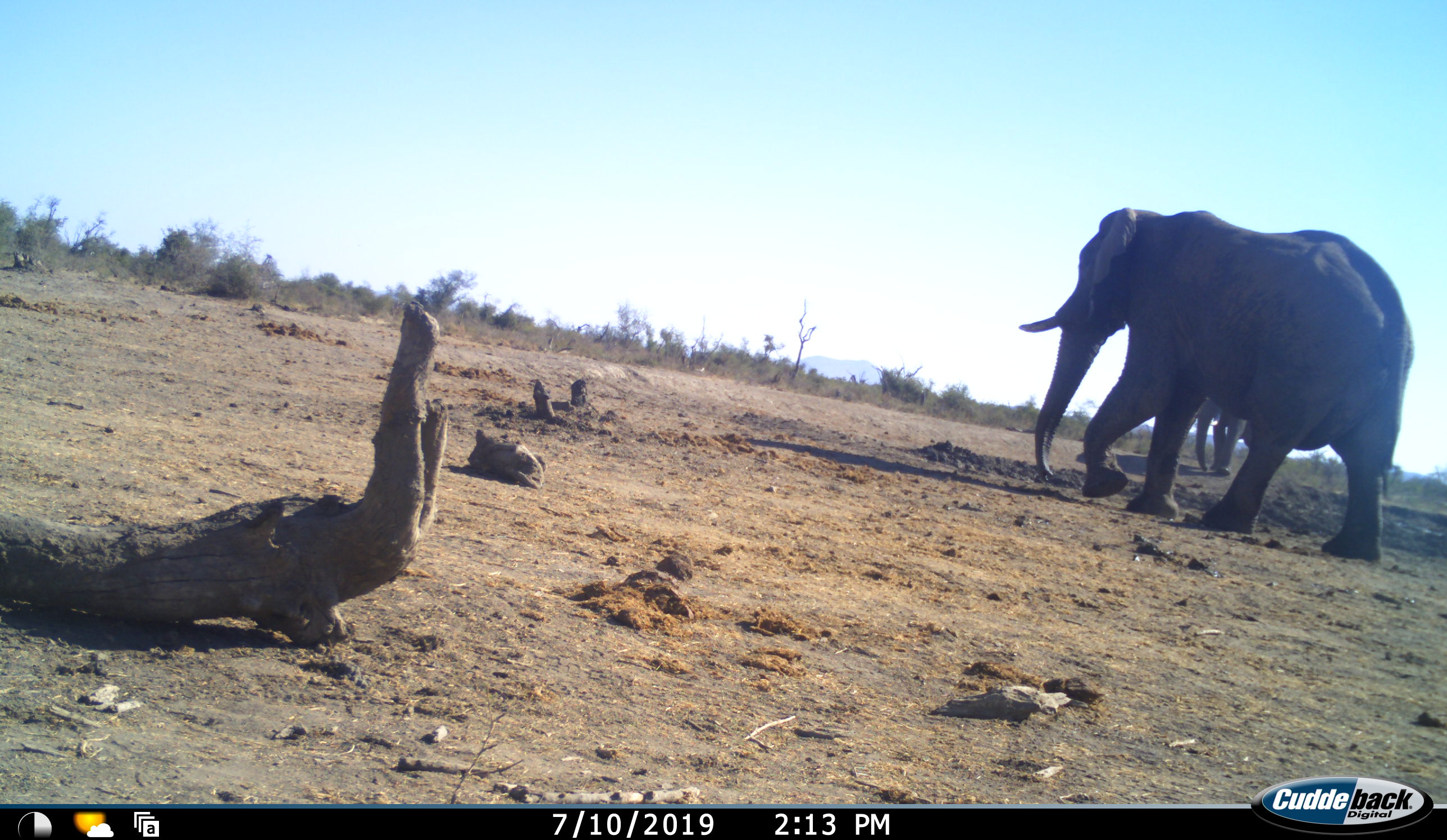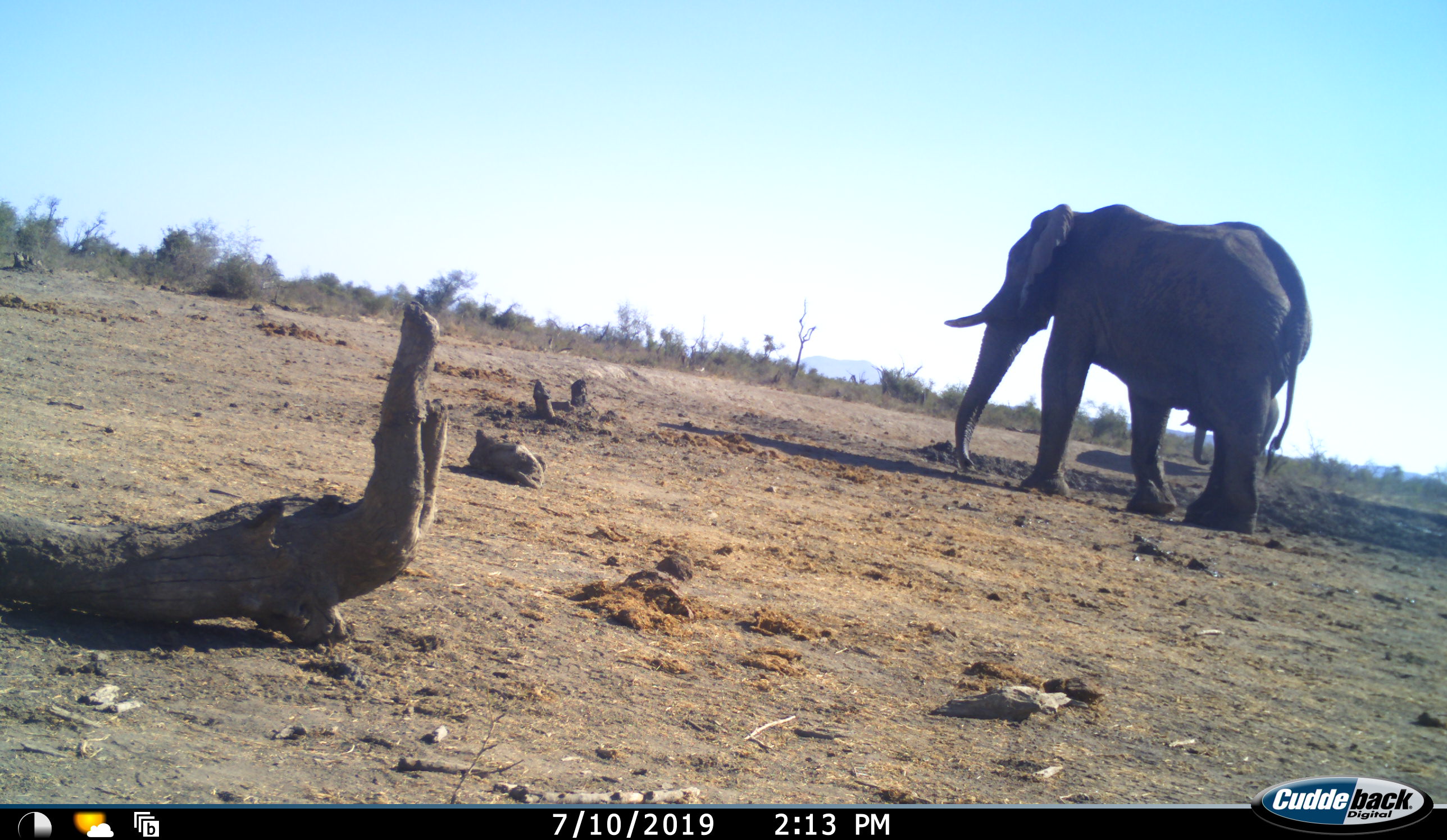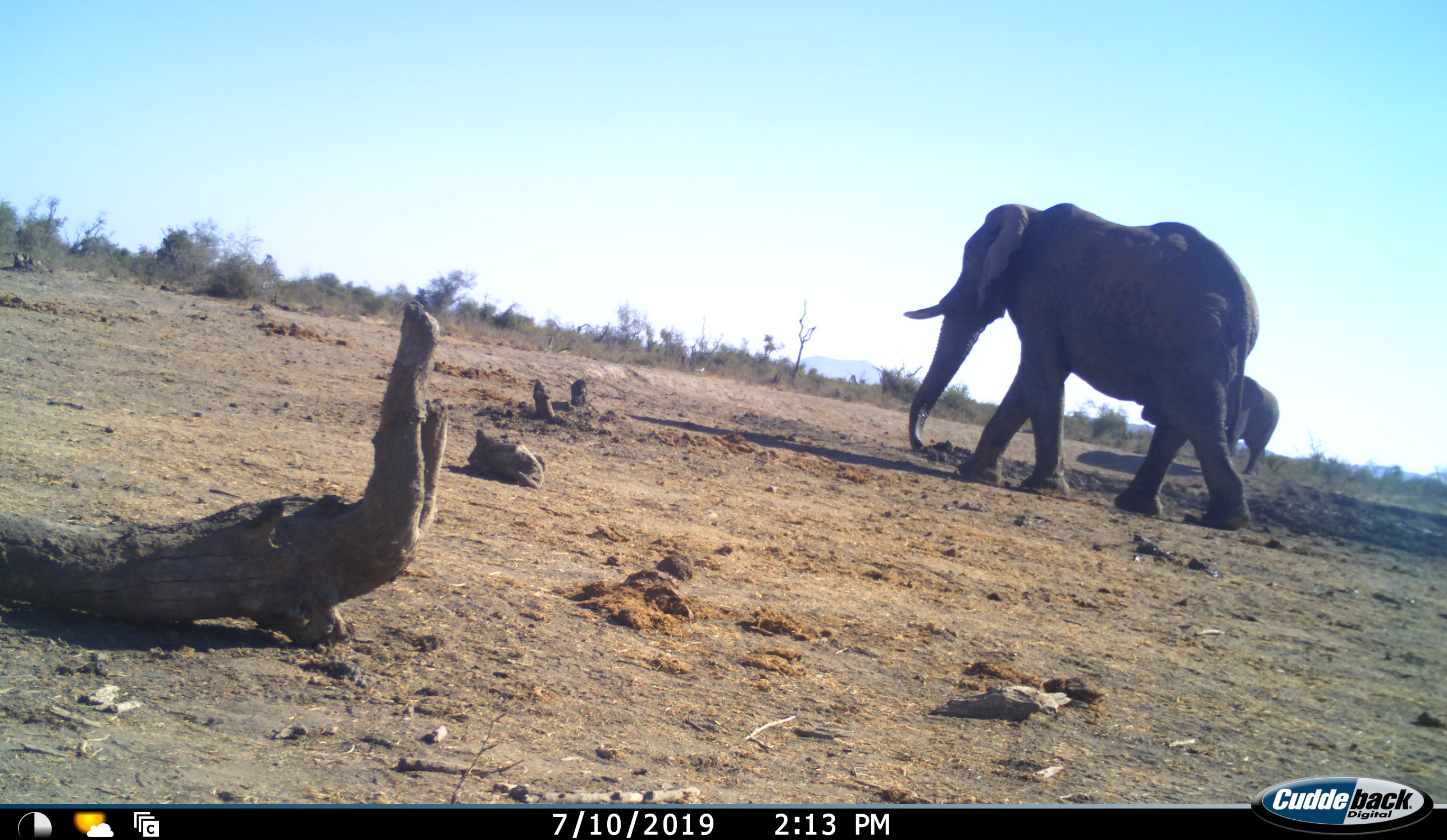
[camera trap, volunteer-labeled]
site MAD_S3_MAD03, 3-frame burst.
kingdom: Animalia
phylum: Chordata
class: Mammalia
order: Proboscidea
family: Elephantidae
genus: Loxodonta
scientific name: Loxodonta africana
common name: african bush elephant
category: elephant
Elephant (african bush elephant) (Loxodonta africana), count 2. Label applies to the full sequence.